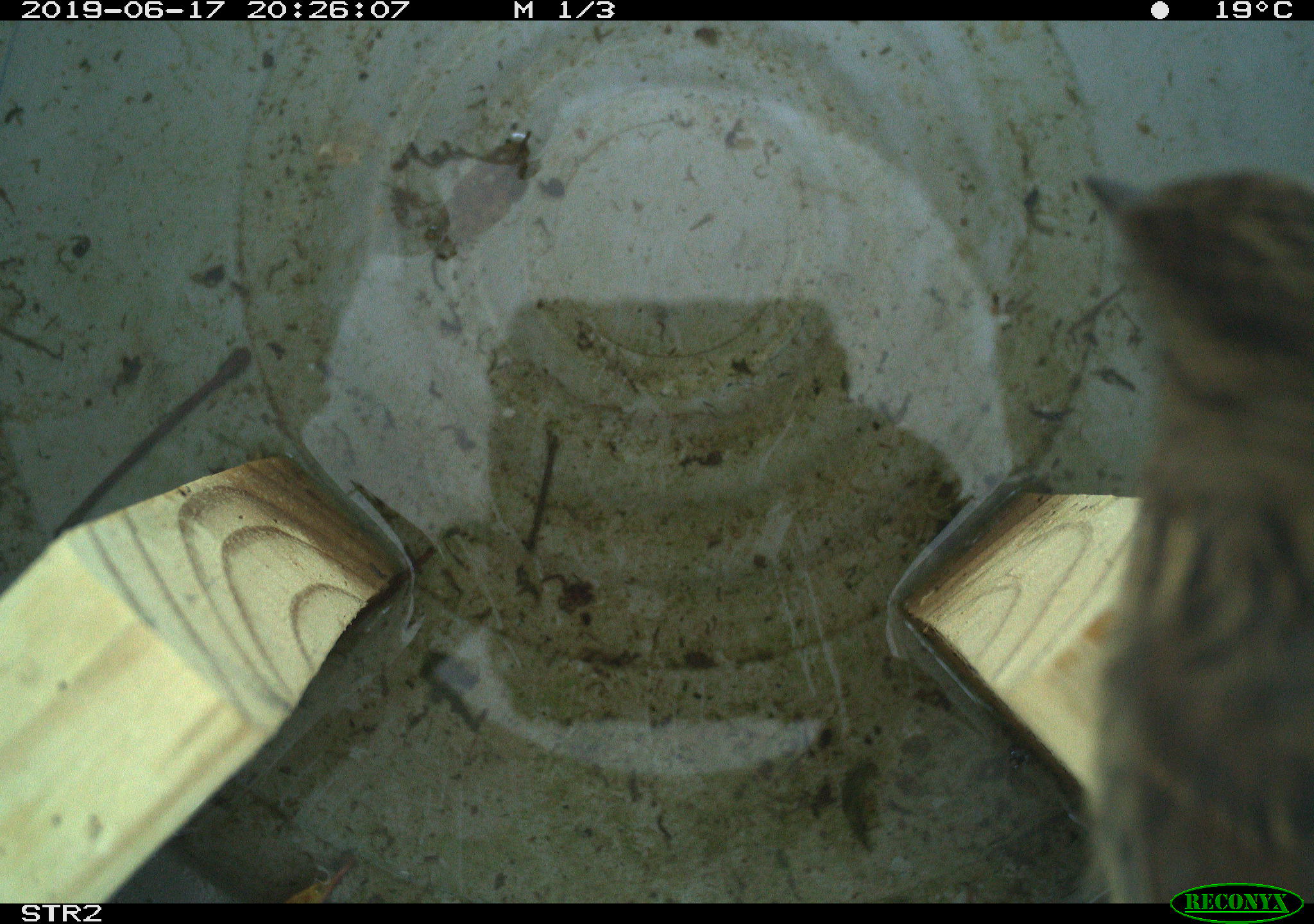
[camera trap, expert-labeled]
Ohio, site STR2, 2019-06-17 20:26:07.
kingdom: Animalia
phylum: Chordata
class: Aves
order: Passeriformes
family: Passerellidae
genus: Melospiza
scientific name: Melospiza melodia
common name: song sparrow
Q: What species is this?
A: Song sparrow (Melospiza melodia).